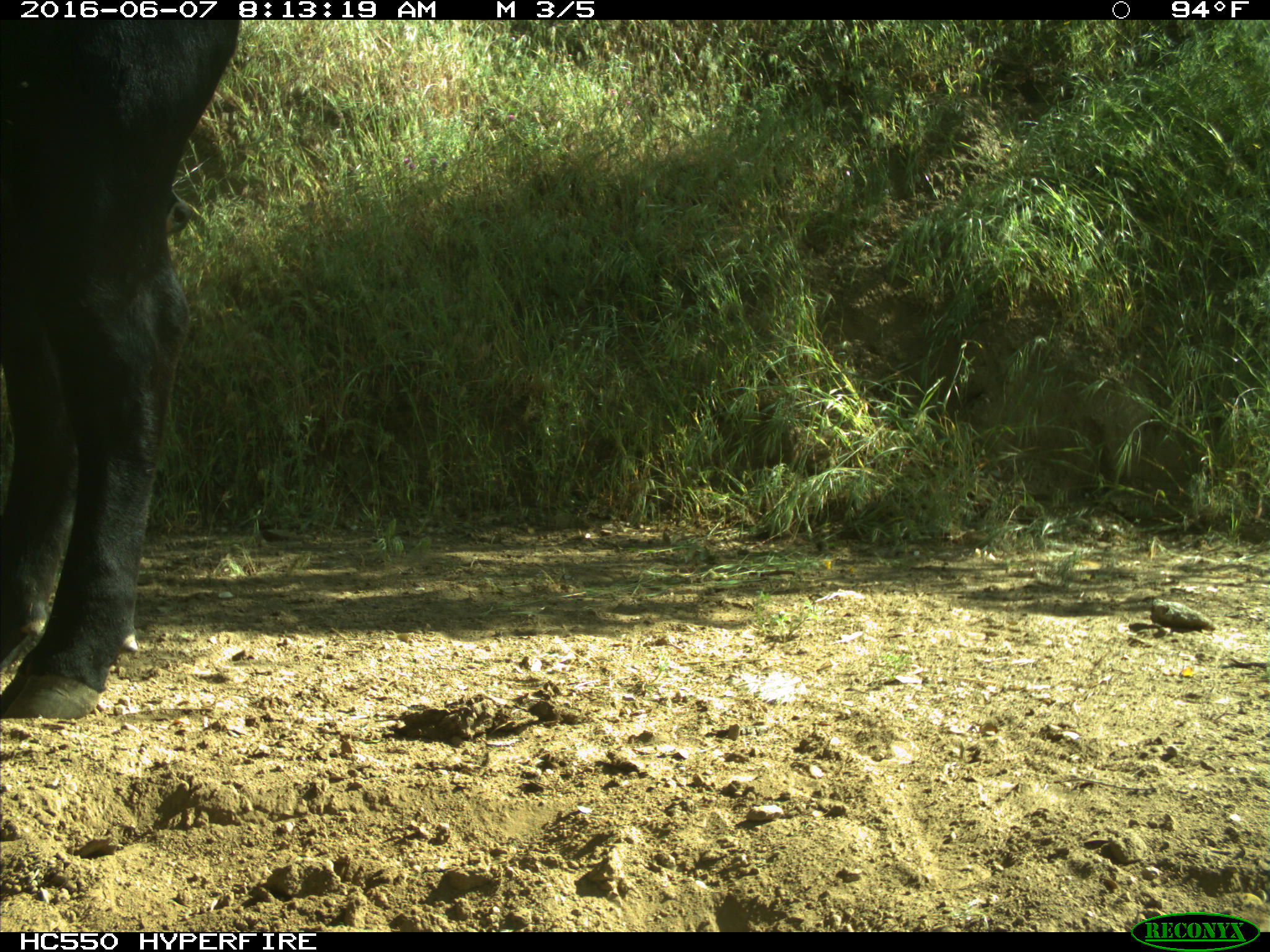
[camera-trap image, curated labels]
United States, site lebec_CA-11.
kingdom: Animalia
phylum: Chordata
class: Mammalia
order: Artiodactyla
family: Bovidae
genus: Bos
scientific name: Bos taurus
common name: domestic cow